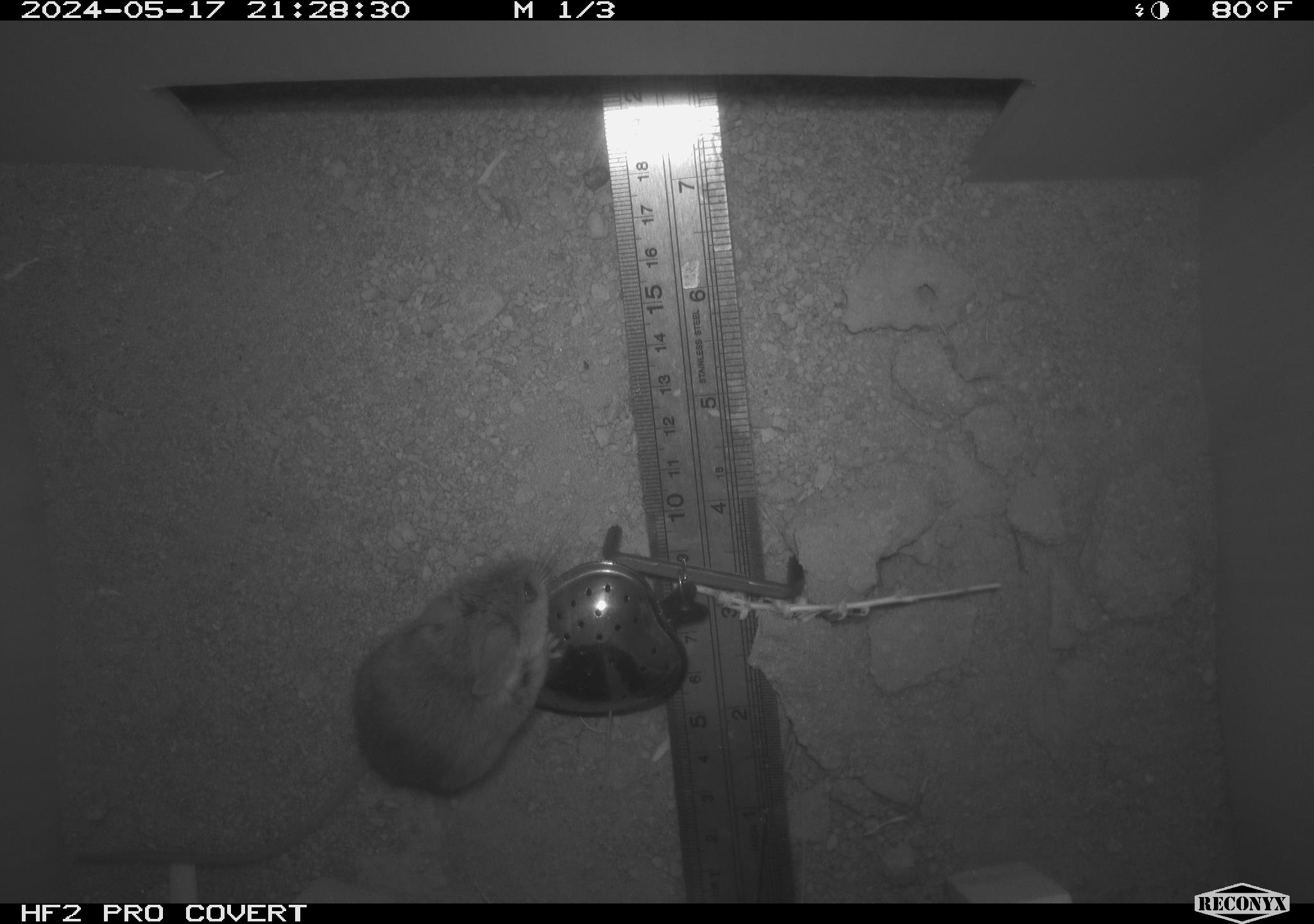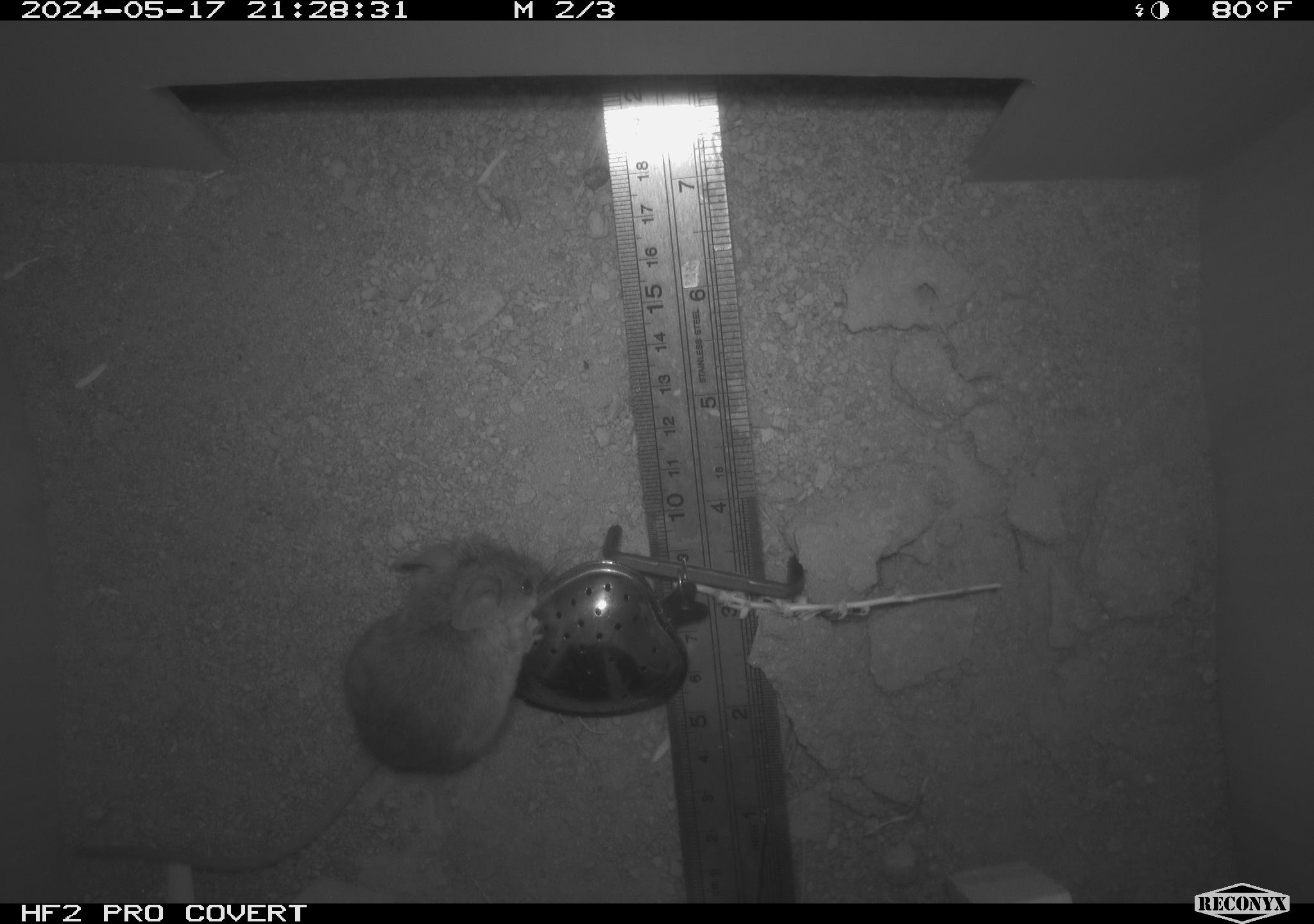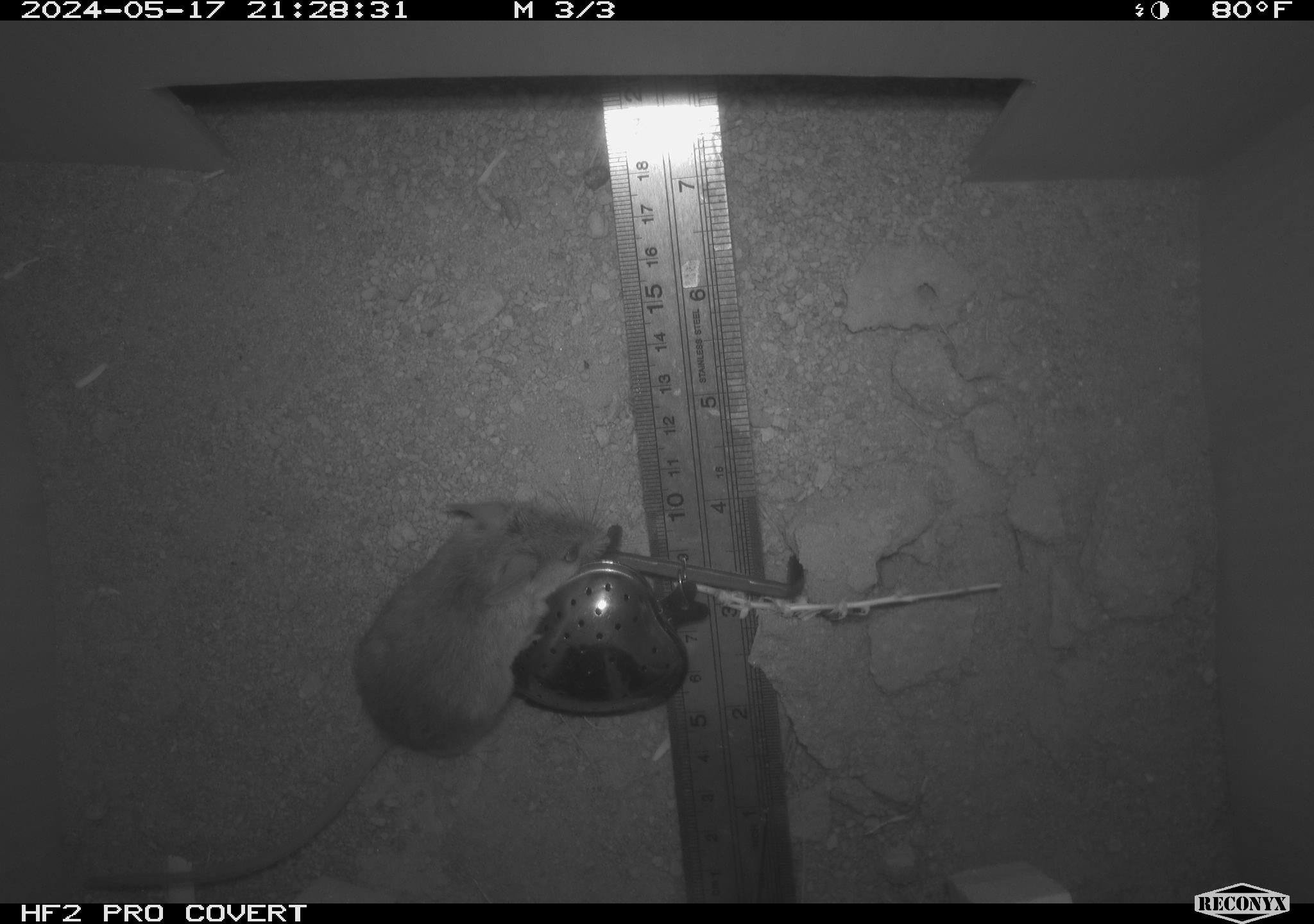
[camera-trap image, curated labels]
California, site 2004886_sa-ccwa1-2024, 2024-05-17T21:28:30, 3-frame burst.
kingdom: Animalia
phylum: Chordata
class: Mammalia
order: Rodentia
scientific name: Rodentia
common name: mouse species